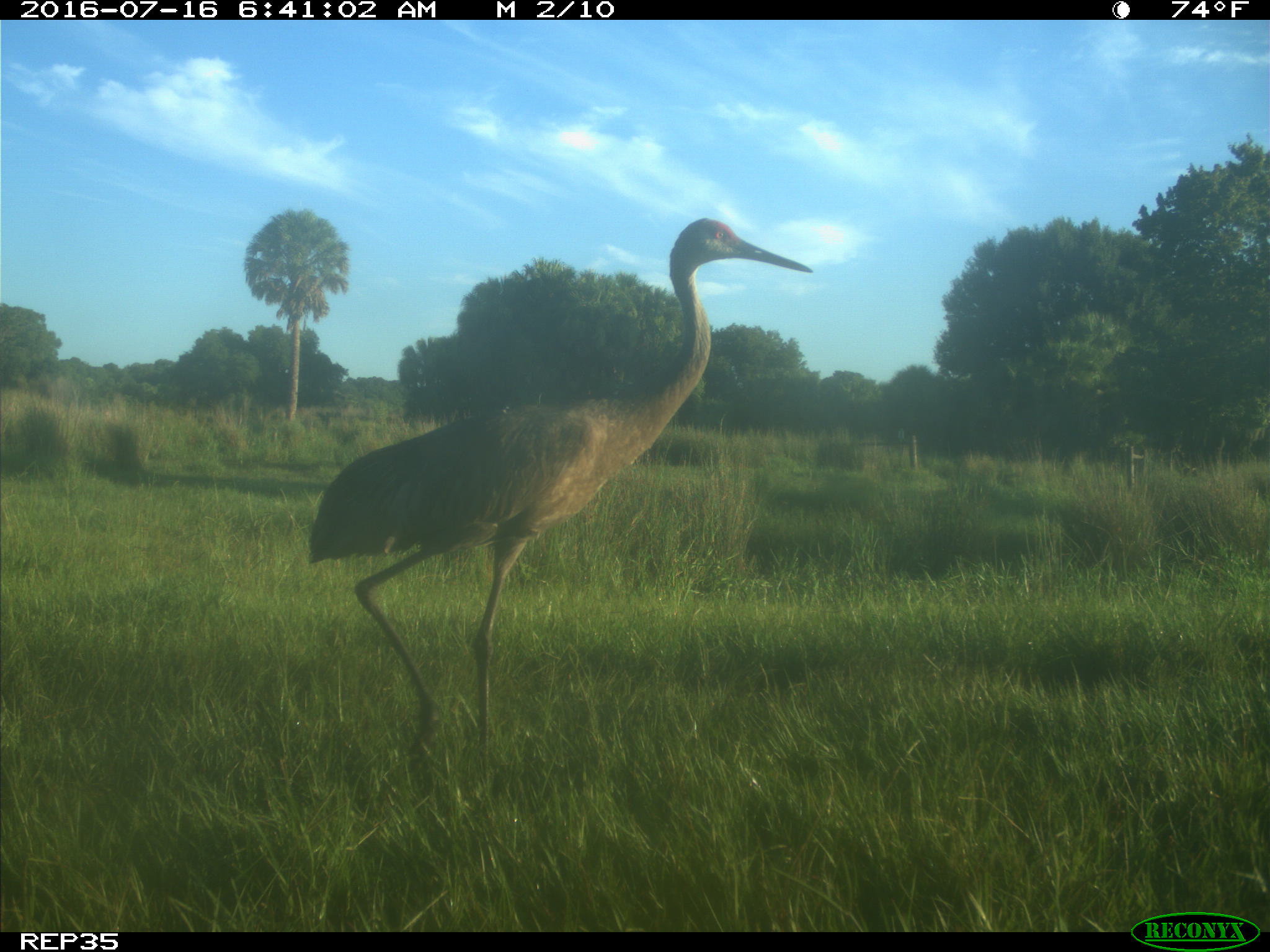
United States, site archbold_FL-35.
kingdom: Animalia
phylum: Chordata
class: Aves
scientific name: Aves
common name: birds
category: unidentified bird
Unidentified bird (birds) (Aves).